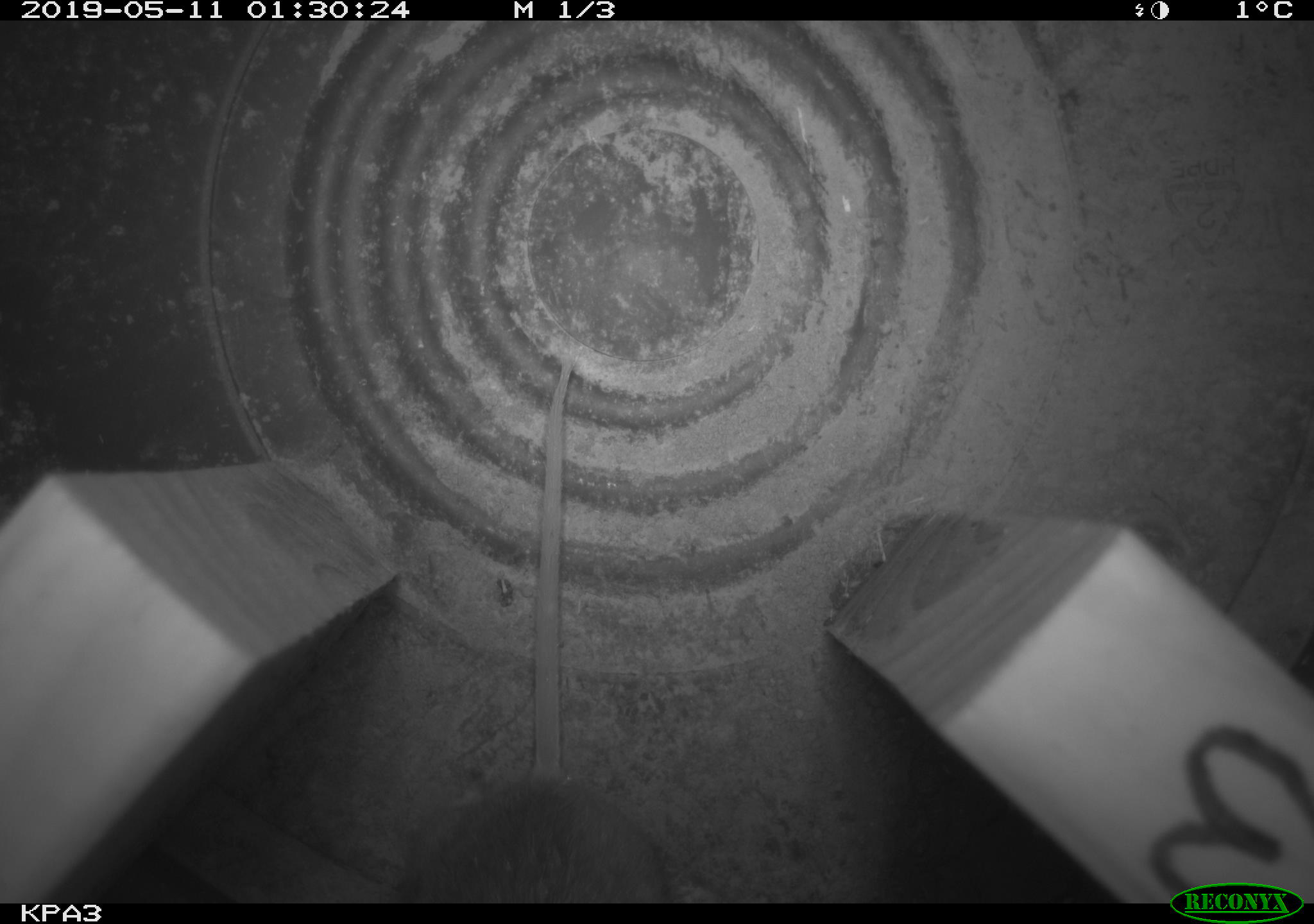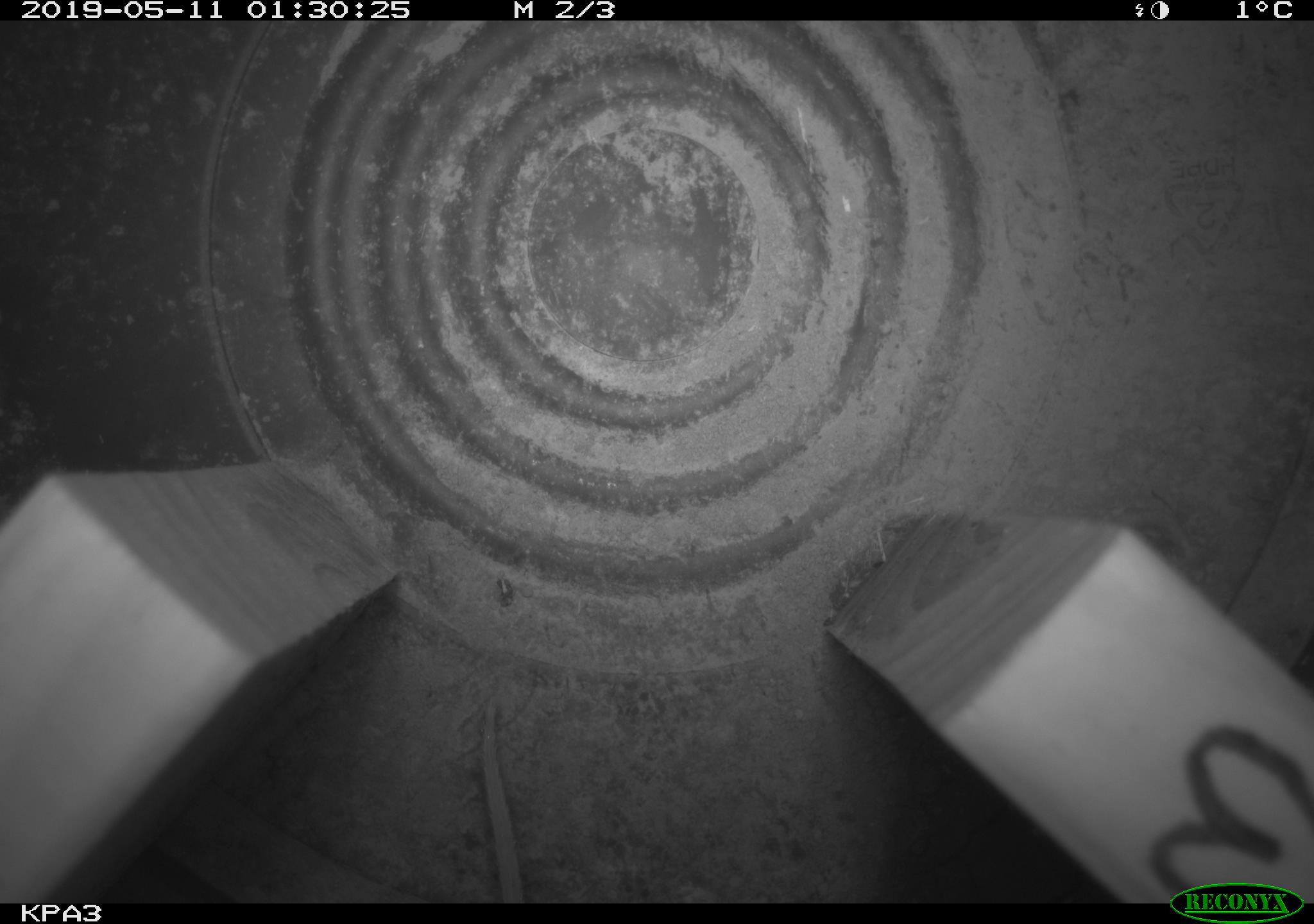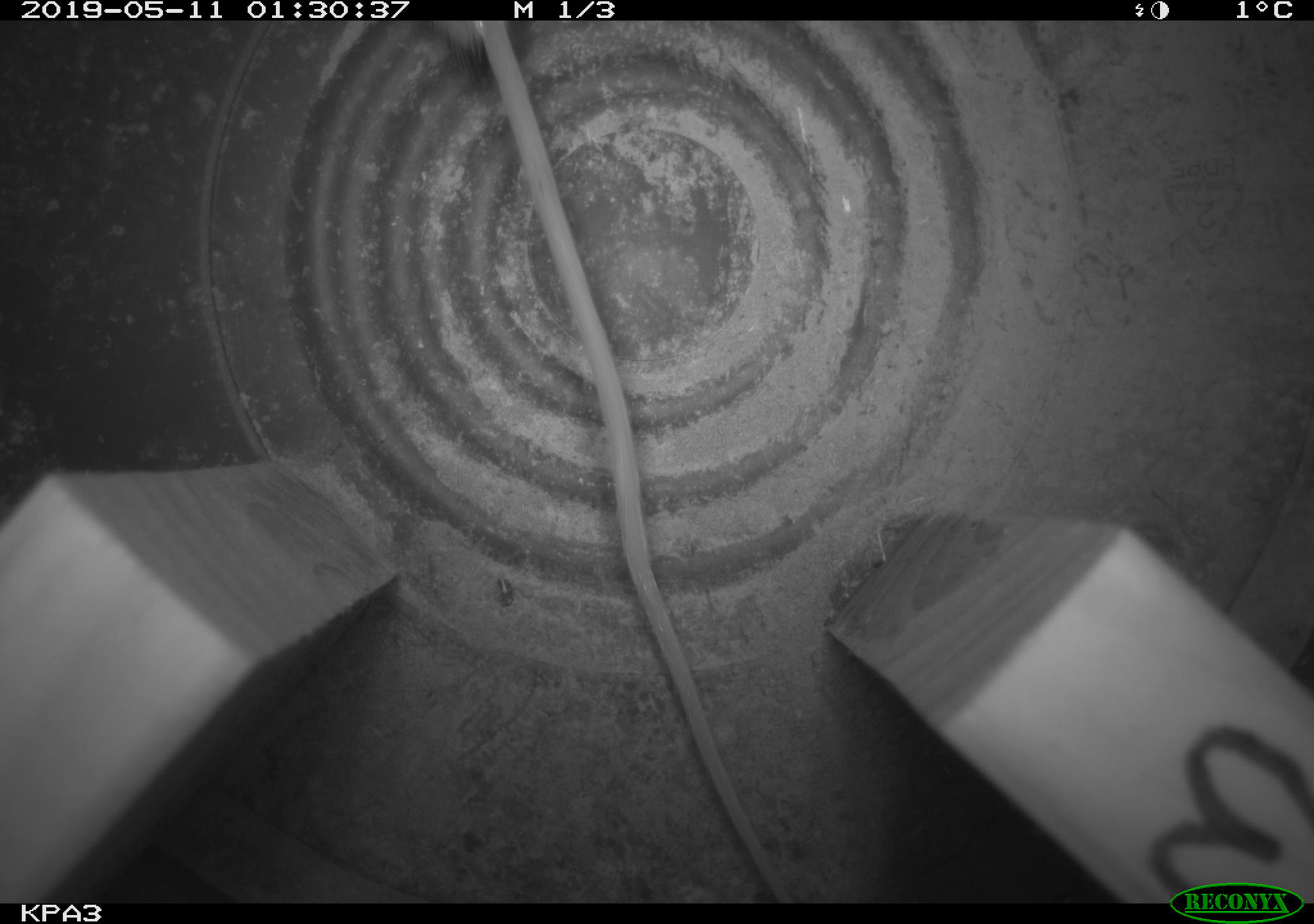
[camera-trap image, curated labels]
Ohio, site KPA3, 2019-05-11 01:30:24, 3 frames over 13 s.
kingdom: Animalia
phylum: Chordata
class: Mammalia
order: Rodentia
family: Cricetidae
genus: Peromyscus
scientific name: Peromyscus leucopus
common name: white-footed mouse